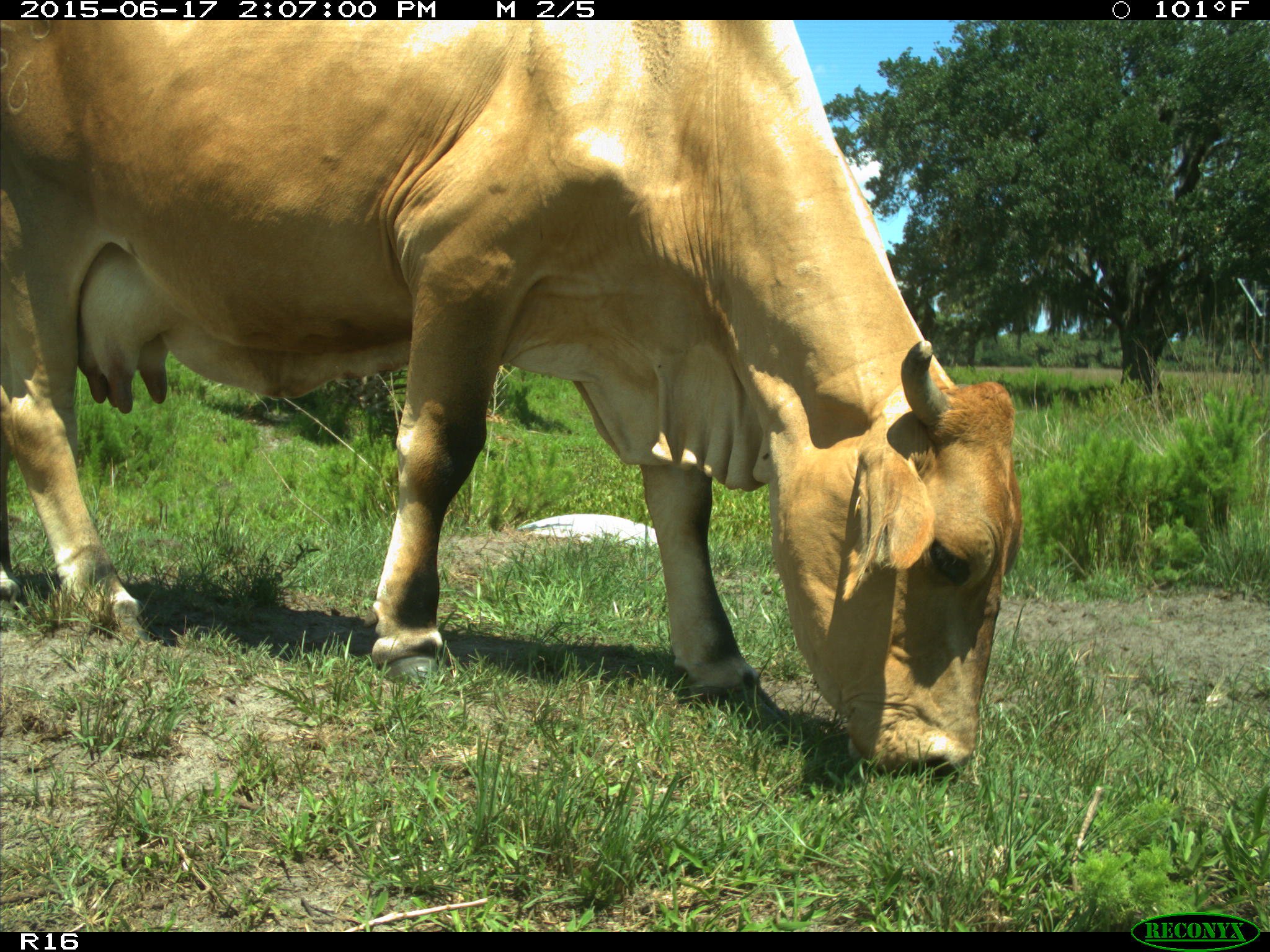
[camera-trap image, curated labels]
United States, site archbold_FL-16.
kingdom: Animalia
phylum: Chordata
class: Mammalia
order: Artiodactyla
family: Bovidae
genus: Bos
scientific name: Bos taurus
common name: domestic cow